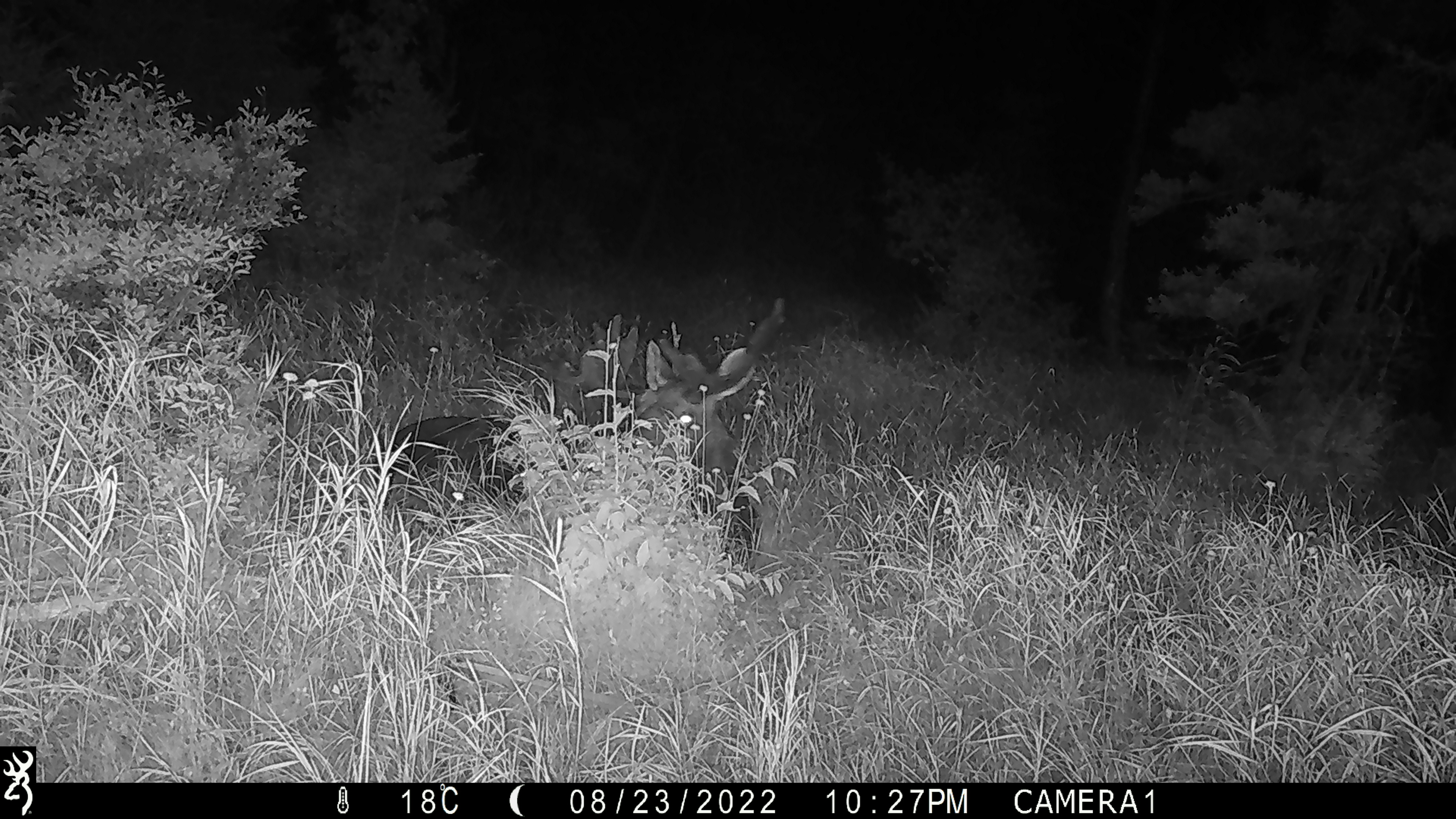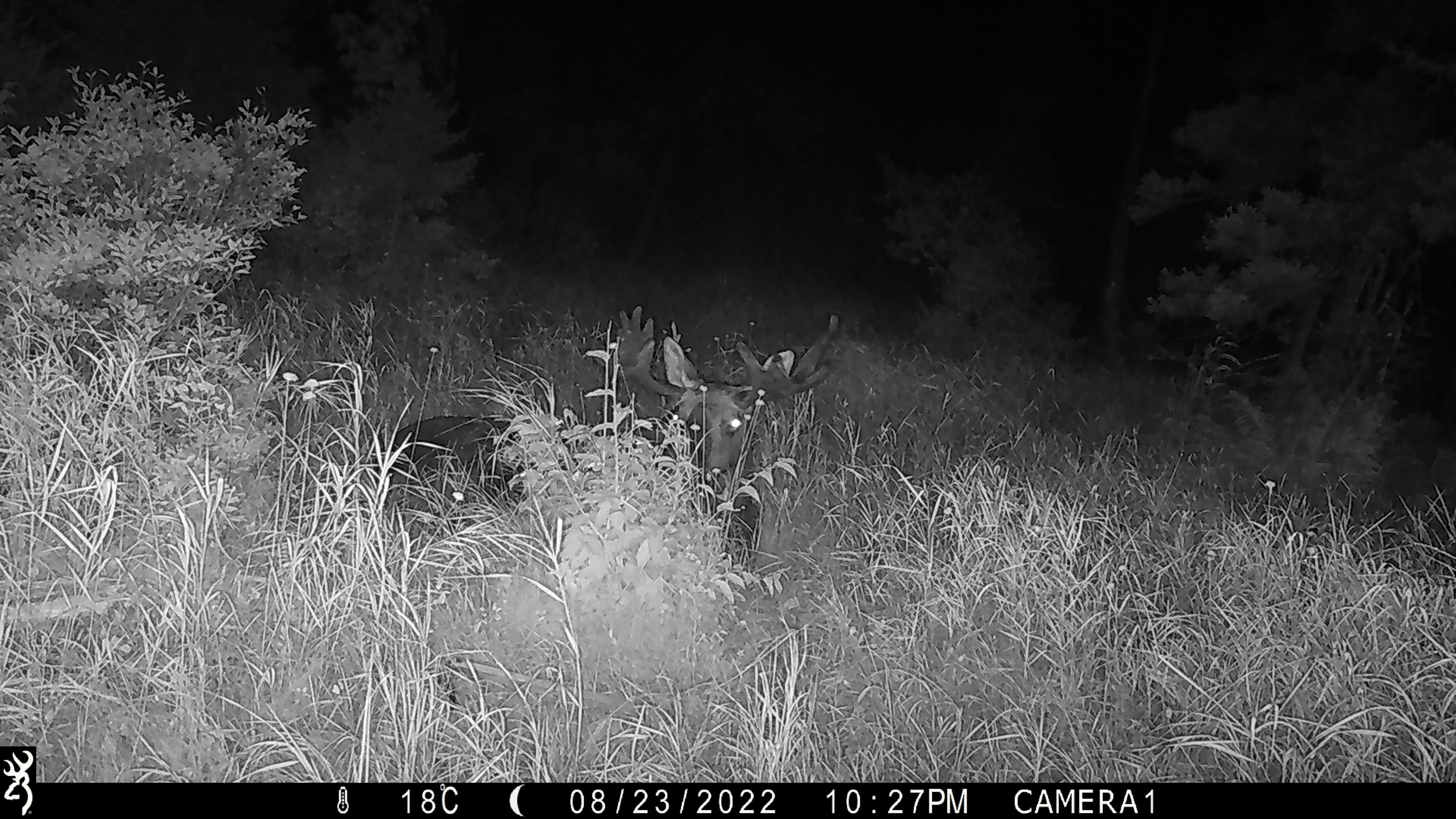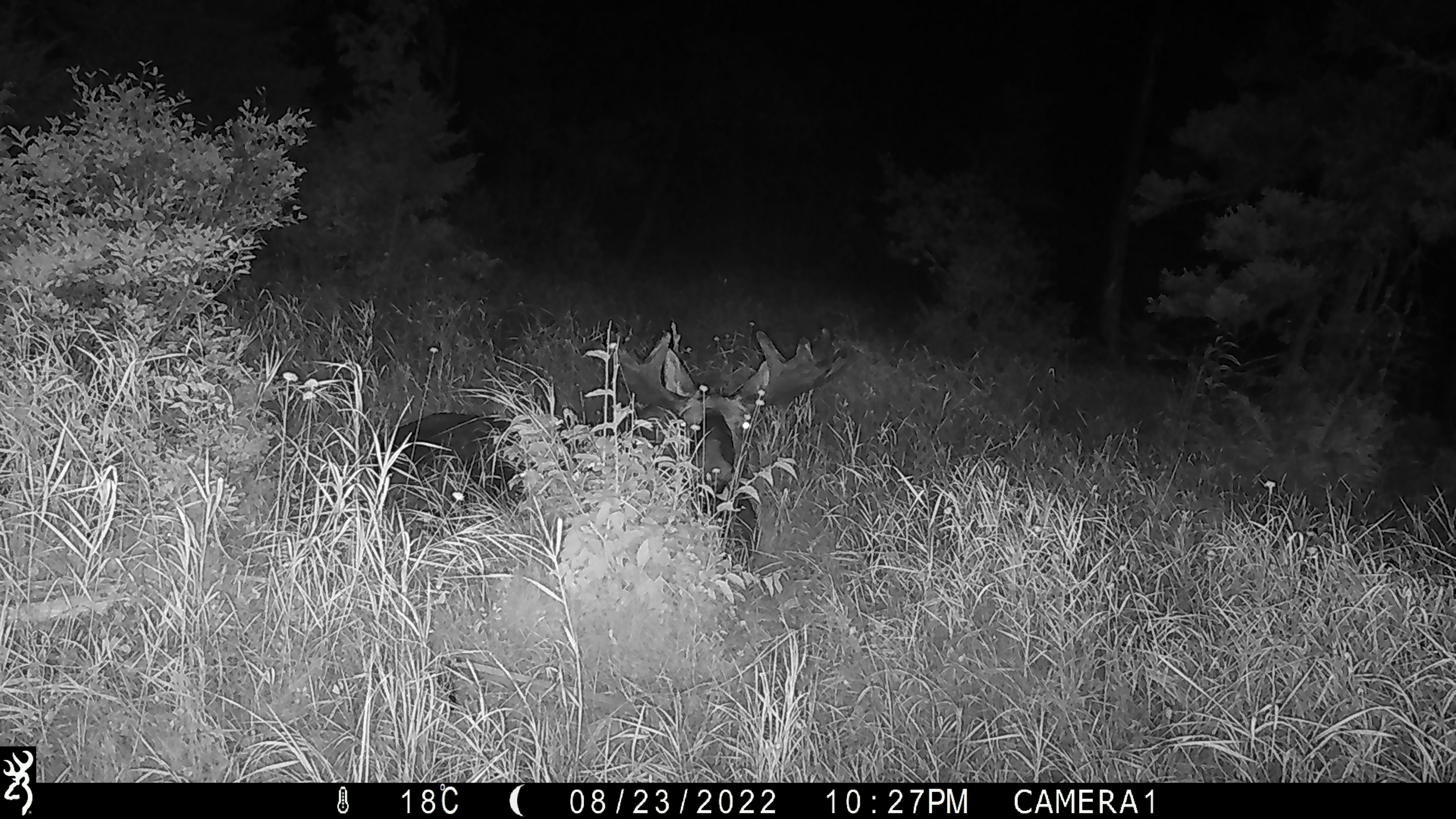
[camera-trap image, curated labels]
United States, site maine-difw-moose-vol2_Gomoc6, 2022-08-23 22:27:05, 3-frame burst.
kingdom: Animalia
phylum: Chordata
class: Mammalia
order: Artiodactyla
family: Cervidae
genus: Alces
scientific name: Alces alces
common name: moose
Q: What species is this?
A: Moose (Alces alces).